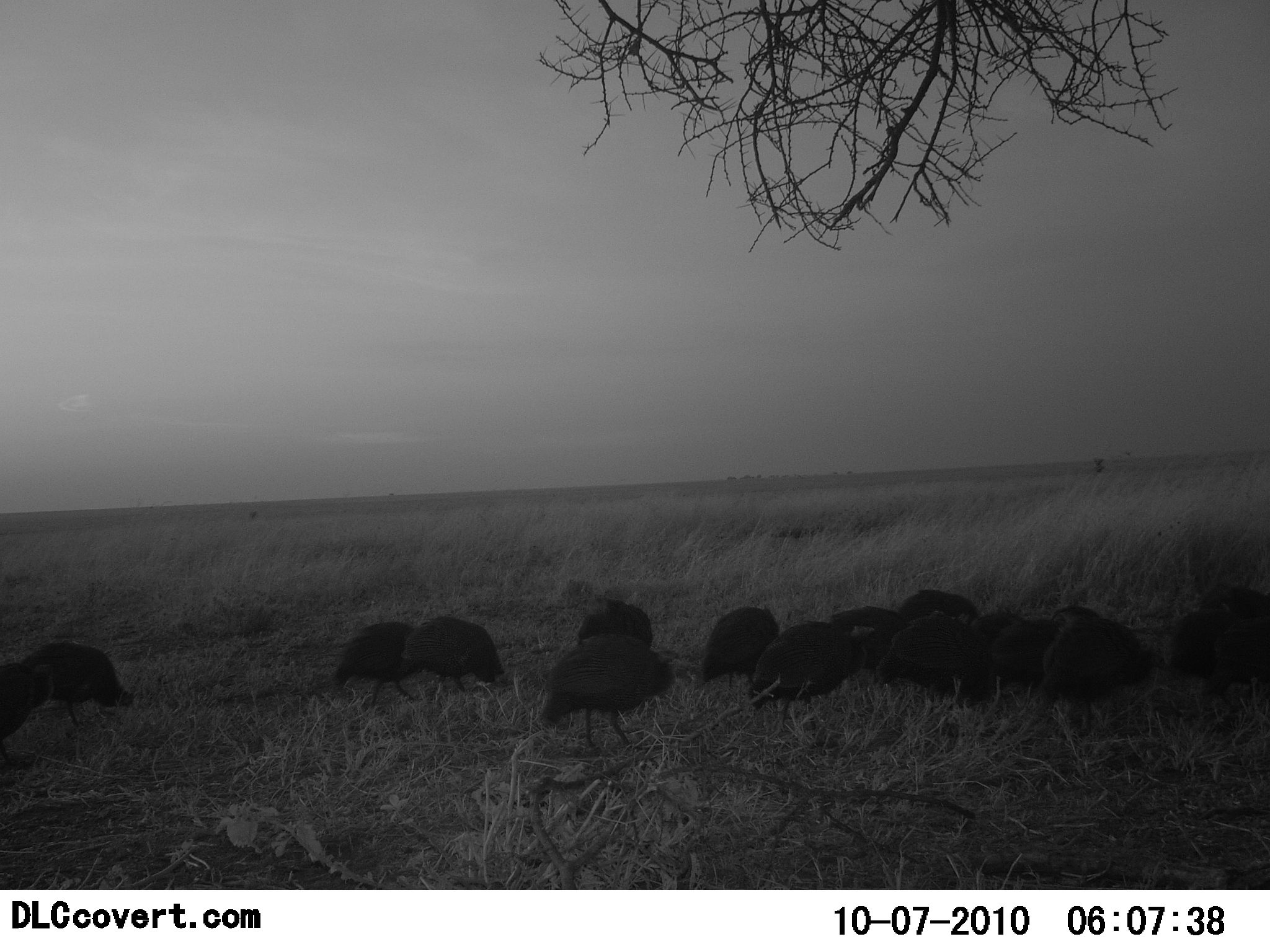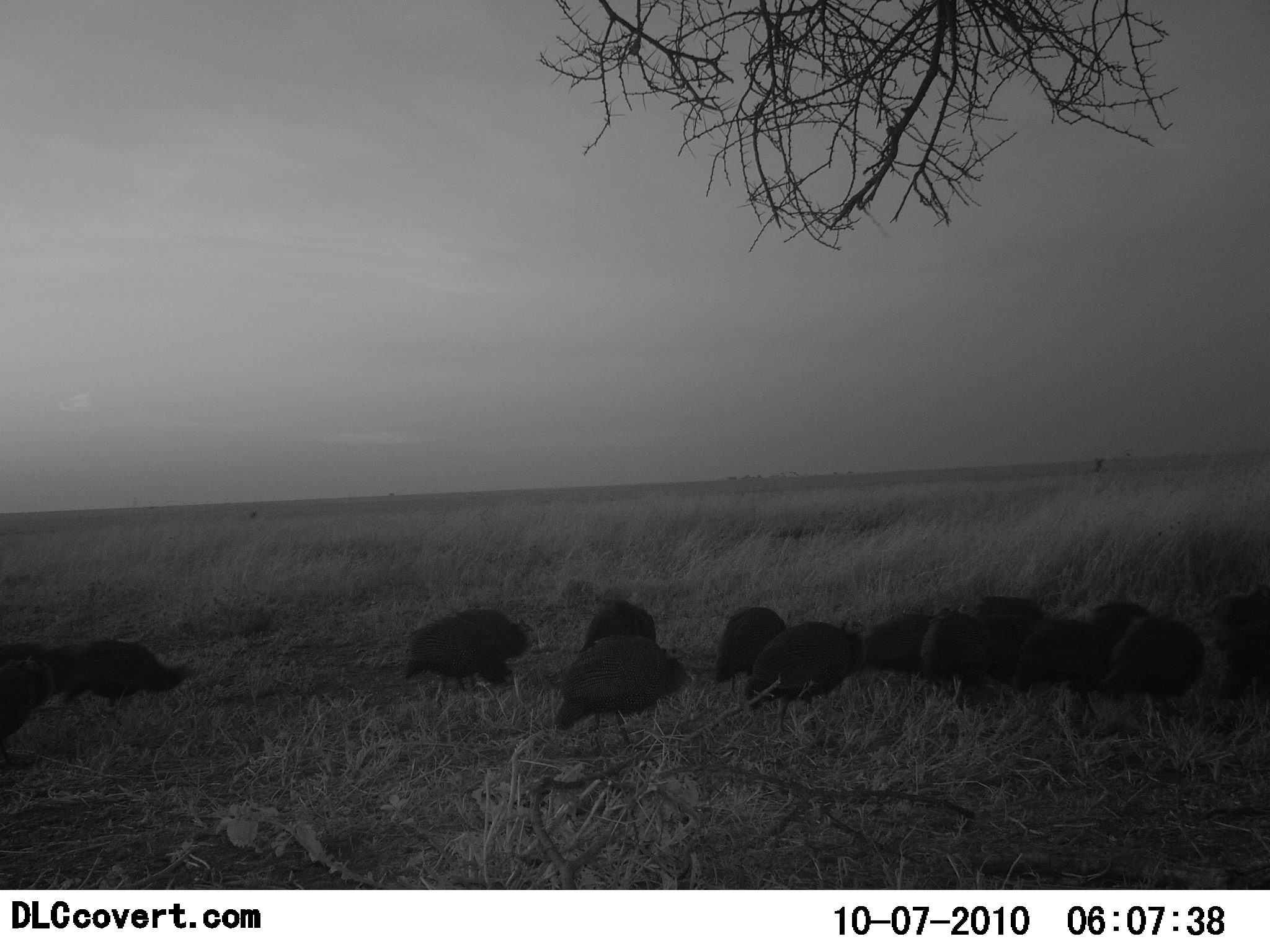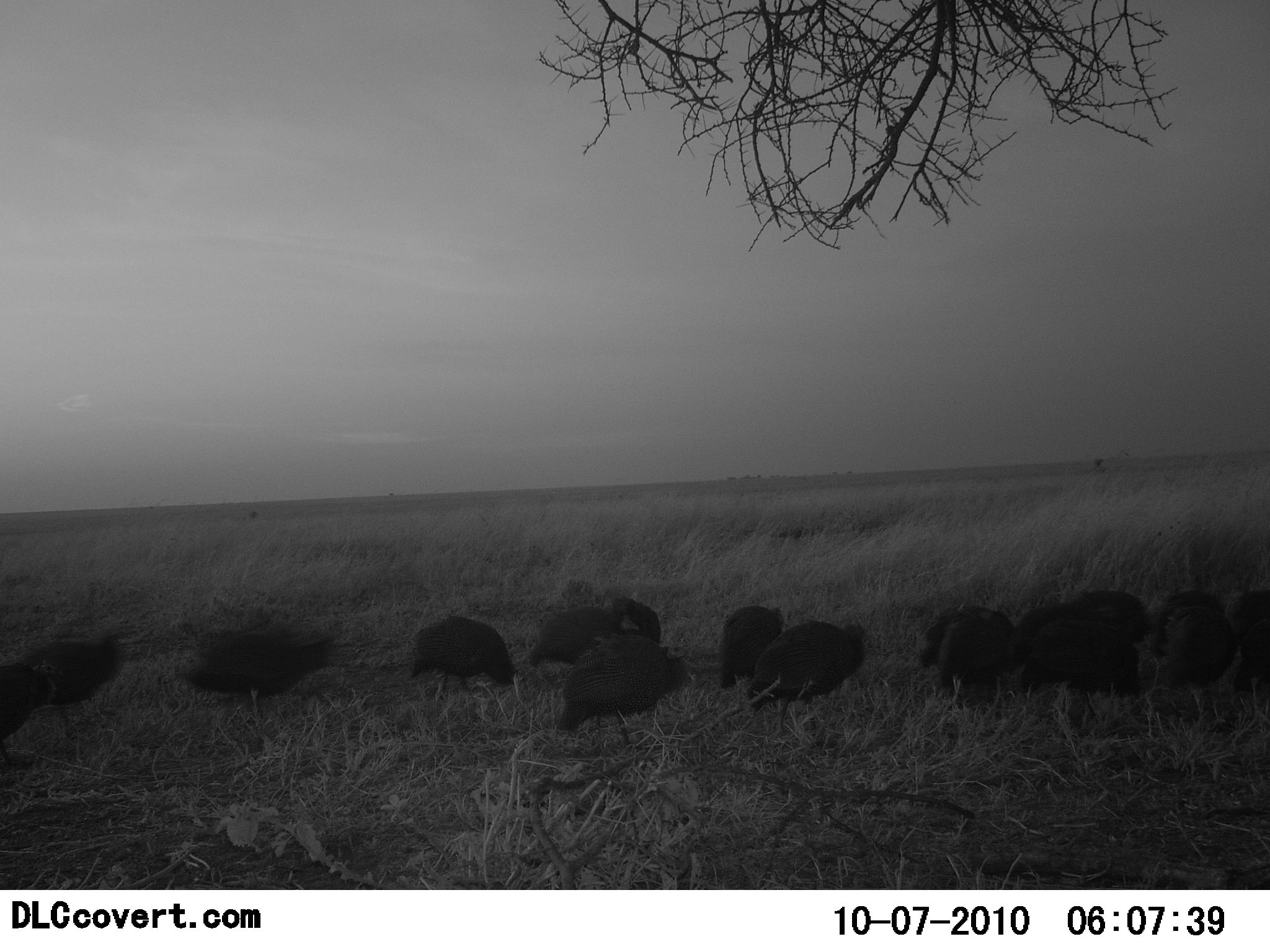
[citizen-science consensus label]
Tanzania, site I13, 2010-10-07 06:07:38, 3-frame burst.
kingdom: Animalia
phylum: Chordata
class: Aves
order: Galliformes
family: Numididae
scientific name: Numididae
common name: guinea fowl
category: guineafowl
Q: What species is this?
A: Guineafowl (guinea fowl) (Numididae).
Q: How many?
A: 11-50.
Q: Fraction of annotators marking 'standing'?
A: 26%.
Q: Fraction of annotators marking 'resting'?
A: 5%.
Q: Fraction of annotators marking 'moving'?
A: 47%.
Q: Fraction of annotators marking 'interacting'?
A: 5%.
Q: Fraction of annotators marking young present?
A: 0%.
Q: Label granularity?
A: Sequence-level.